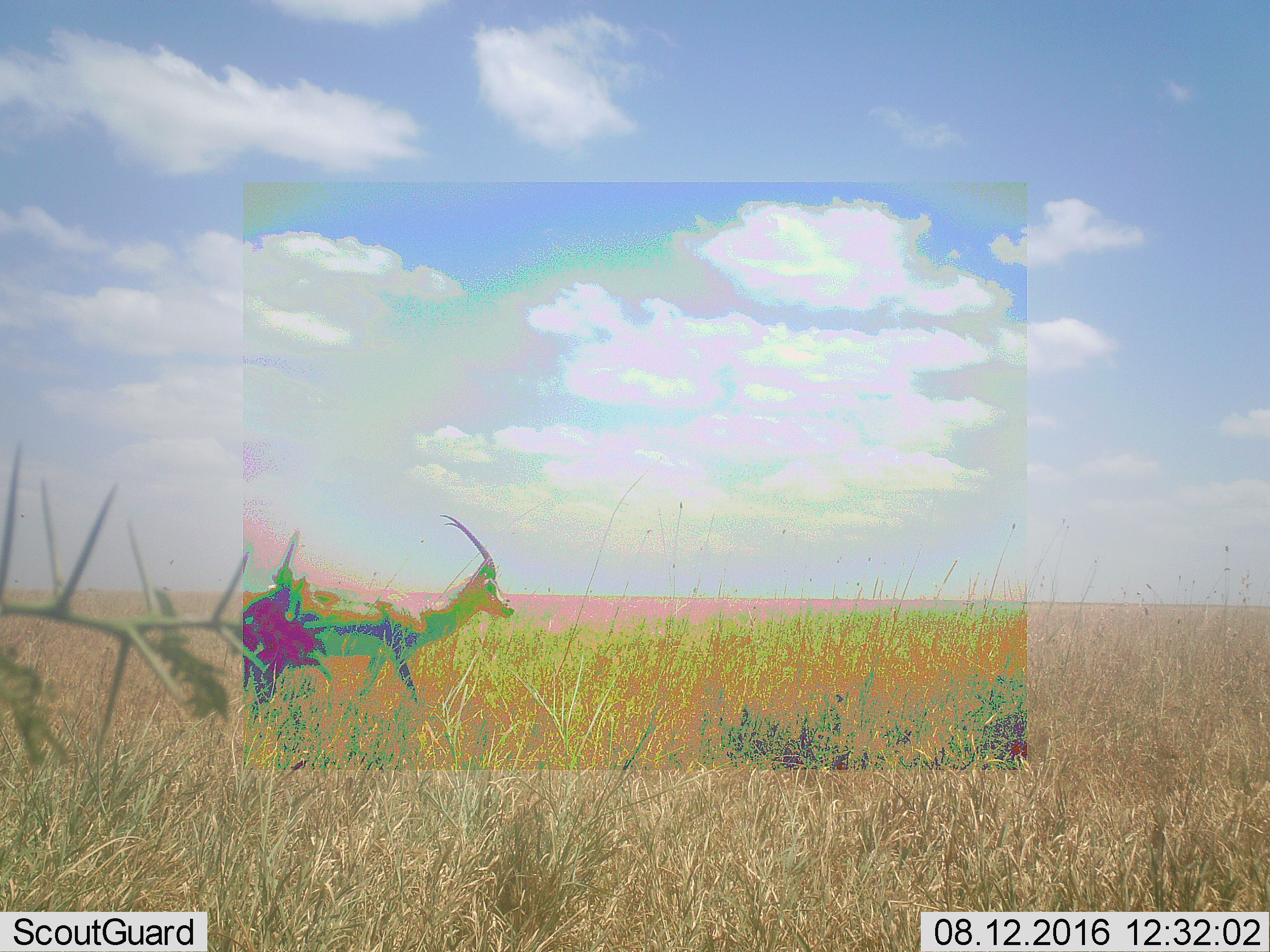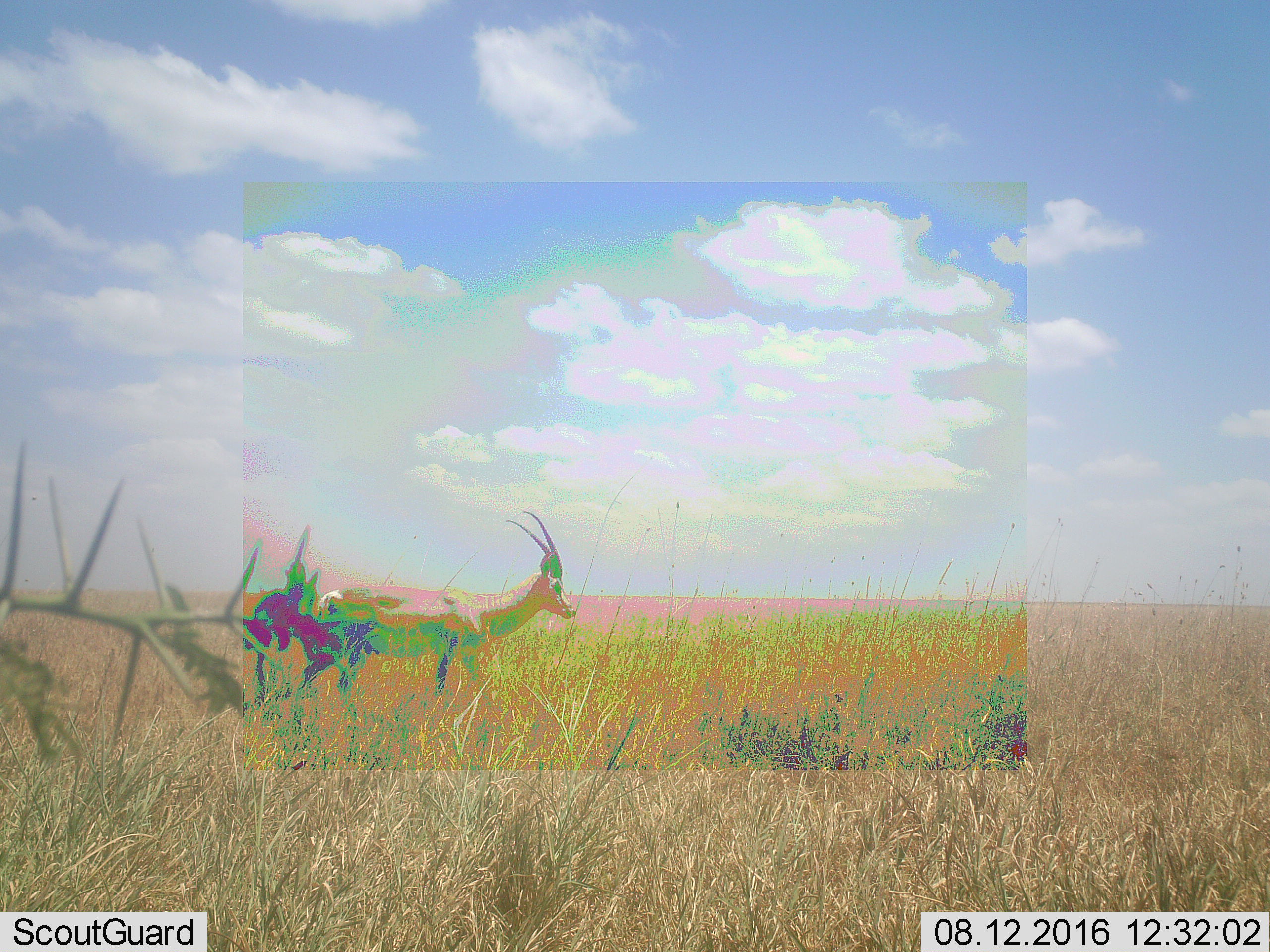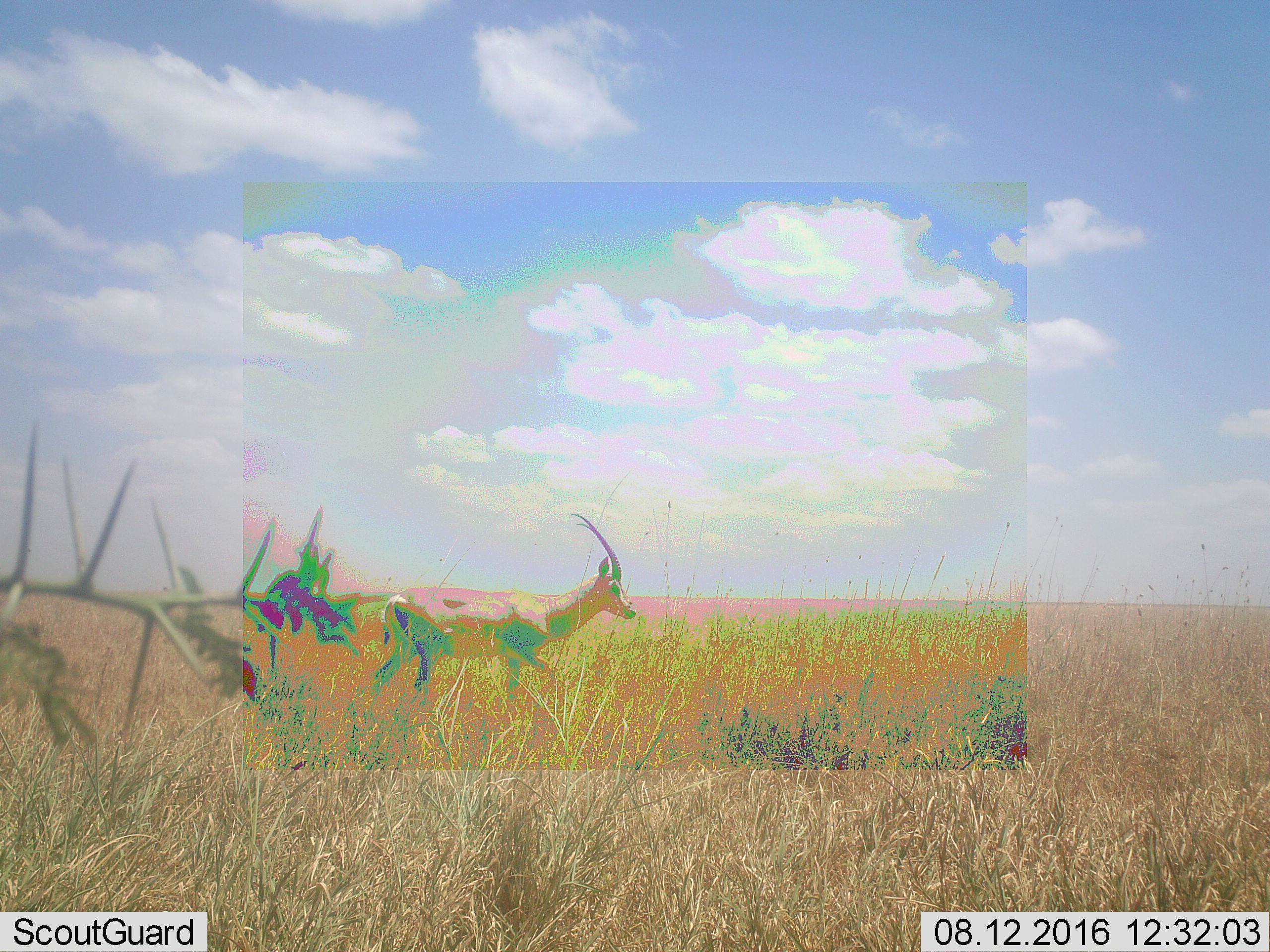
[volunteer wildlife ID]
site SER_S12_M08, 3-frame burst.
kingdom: Animalia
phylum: Chordata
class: Mammalia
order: Artiodactyla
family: Bovidae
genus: Eudorcas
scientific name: Eudorcas thomsonii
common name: thomson's gazelle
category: gazellethomsons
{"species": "gazellethomsons (thomson's gazelle) (Eudorcas thomsonii)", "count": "1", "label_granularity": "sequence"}